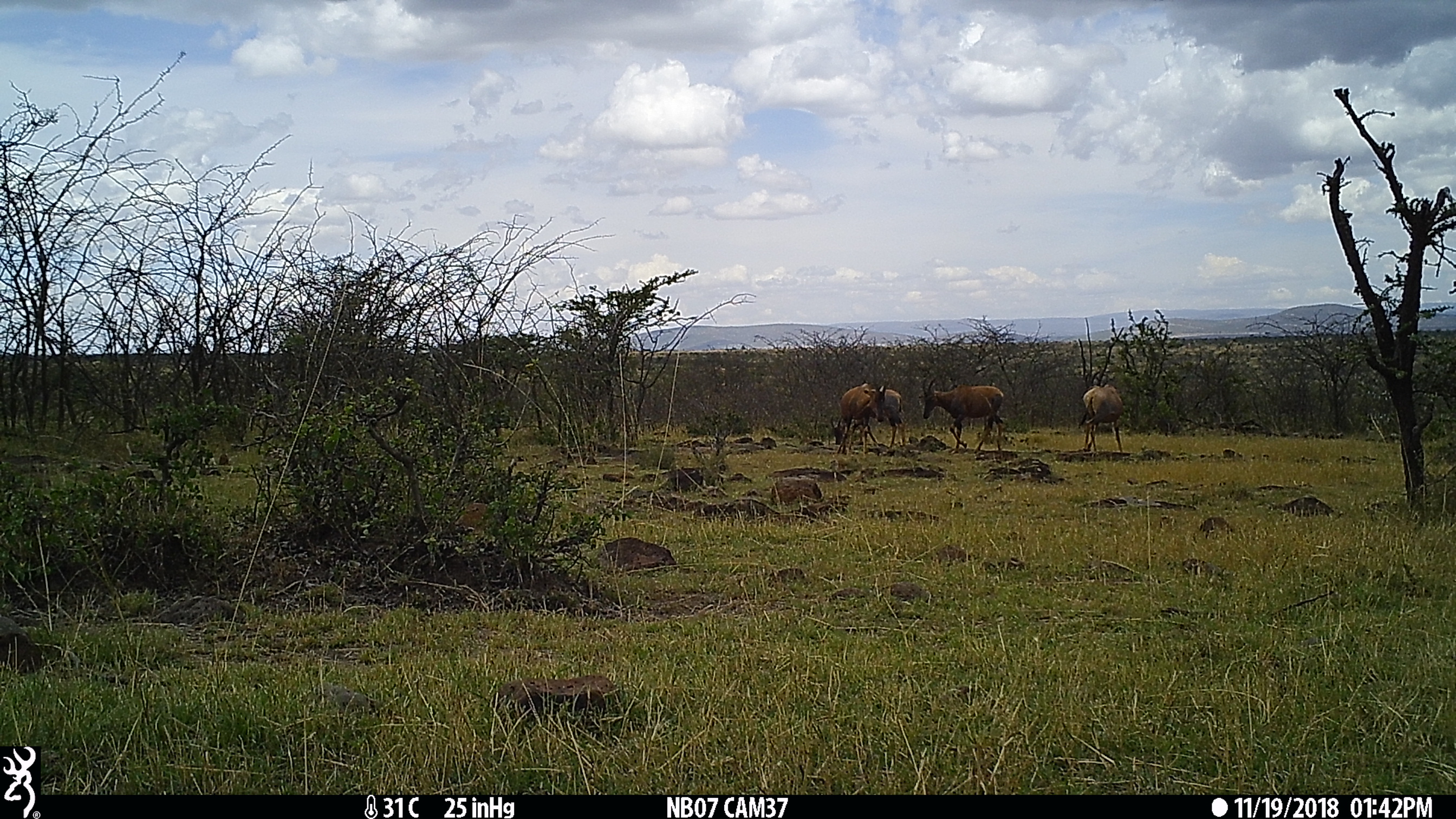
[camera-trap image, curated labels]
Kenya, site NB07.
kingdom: Animalia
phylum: Chordata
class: Mammalia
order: Artiodactyla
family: Bovidae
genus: Damaliscus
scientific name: Damaliscus lunatus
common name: topi